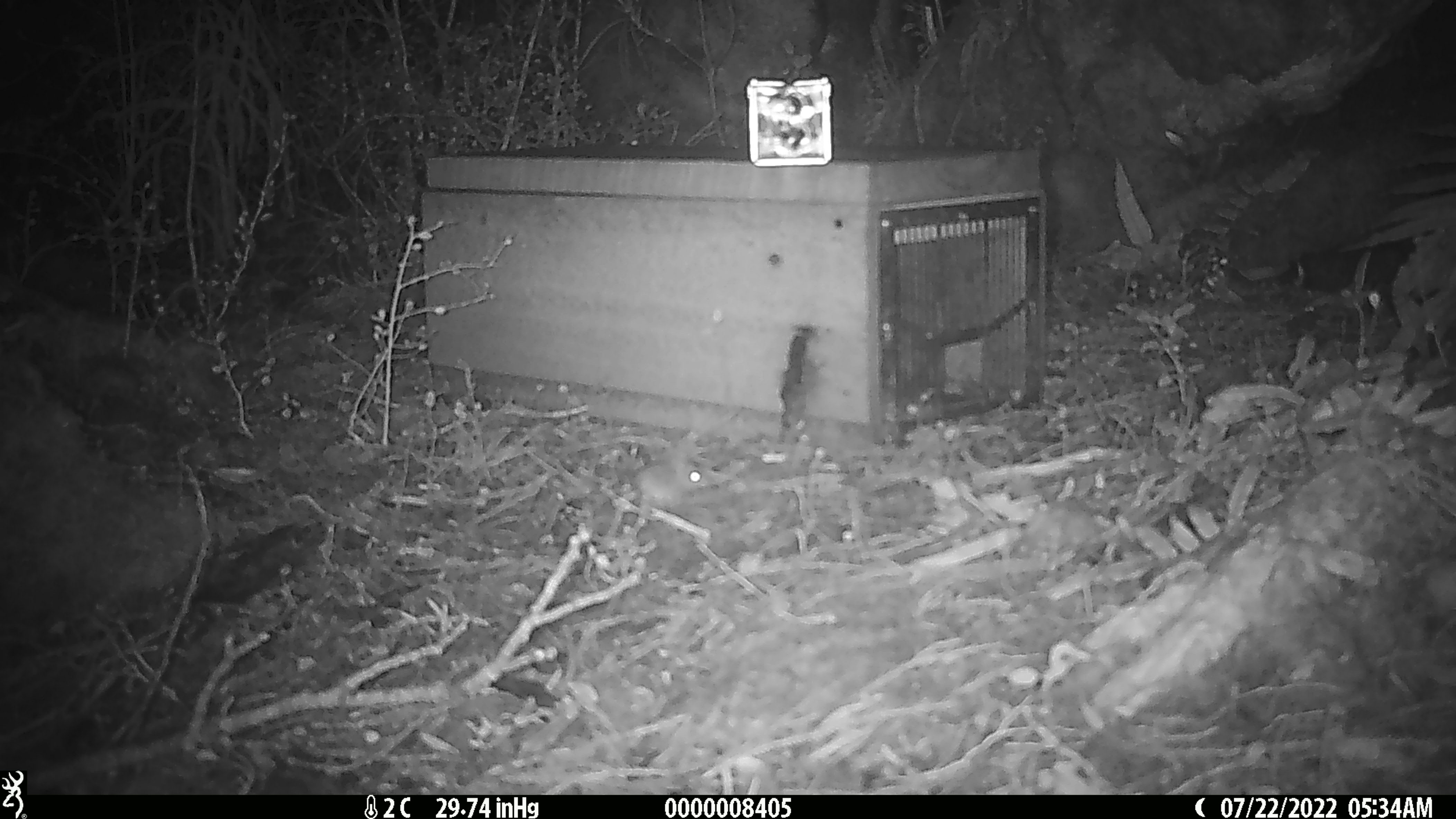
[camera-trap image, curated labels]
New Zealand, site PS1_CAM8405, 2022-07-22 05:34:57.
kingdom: Animalia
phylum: Chordata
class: Mammalia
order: Rodentia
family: Muridae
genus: Mus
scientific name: Mus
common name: mouse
Mouse (Mus).